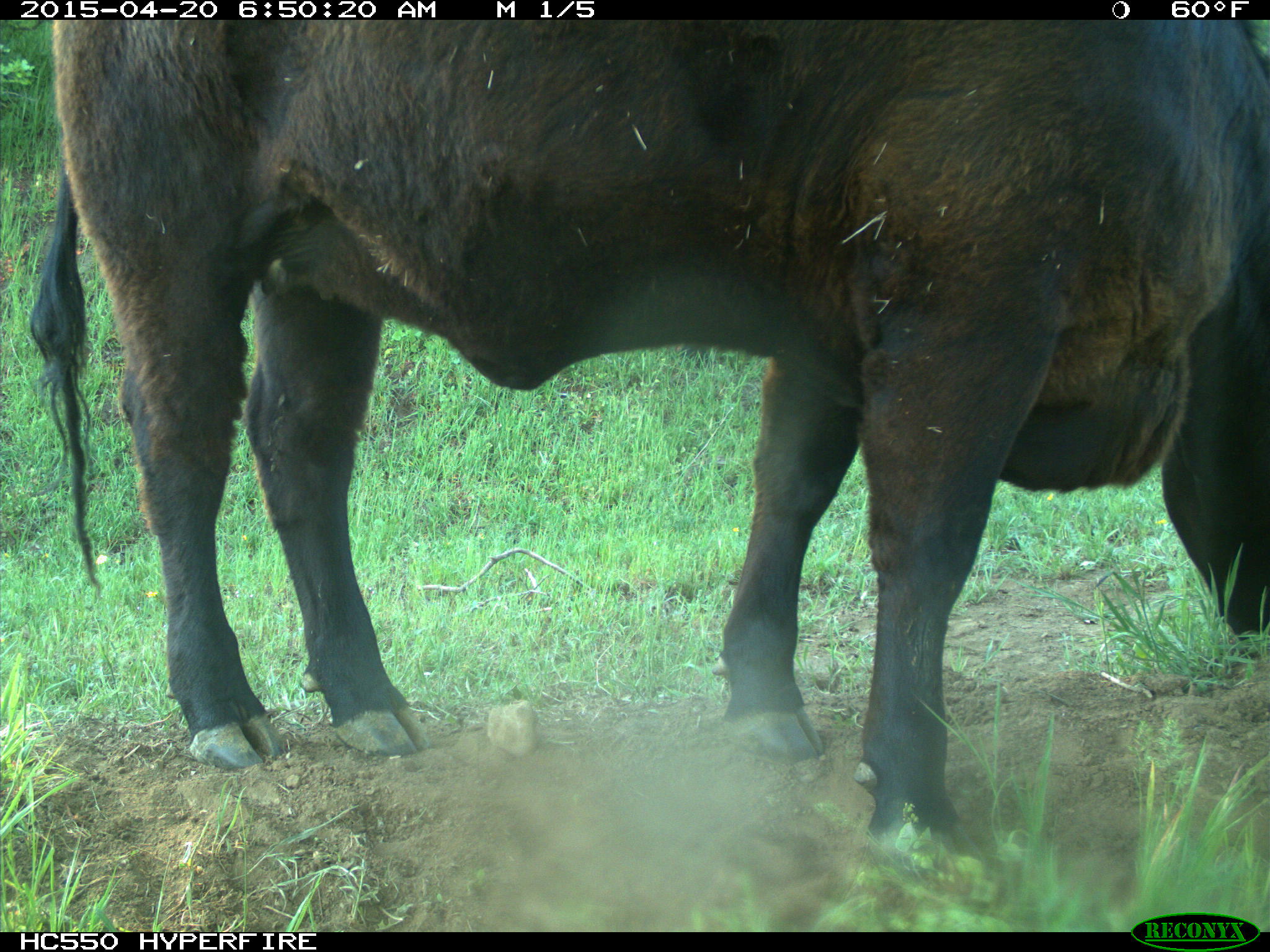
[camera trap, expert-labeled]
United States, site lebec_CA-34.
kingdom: Animalia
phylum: Chordata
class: Mammalia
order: Artiodactyla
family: Bovidae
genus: Bos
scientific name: Bos taurus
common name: domestic cow